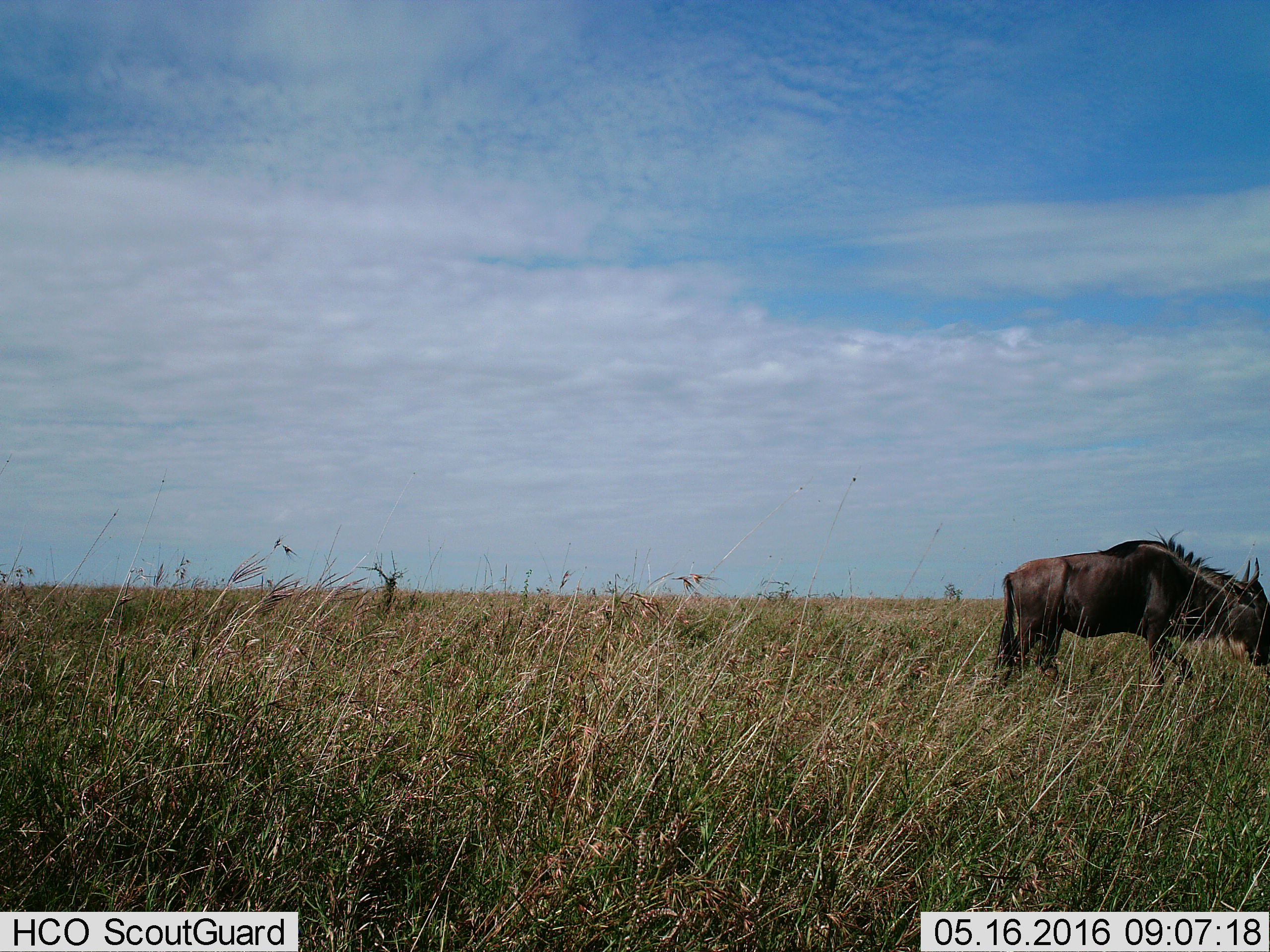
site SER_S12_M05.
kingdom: Animalia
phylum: Chordata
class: Mammalia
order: Artiodactyla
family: Bovidae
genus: Connochaetes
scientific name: Connochaetes taurinus taurinus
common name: blue wildebeest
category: wildebeestblue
Wildebeestblue (blue wildebeest) (Connochaetes taurinus taurinus), count 1. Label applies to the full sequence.